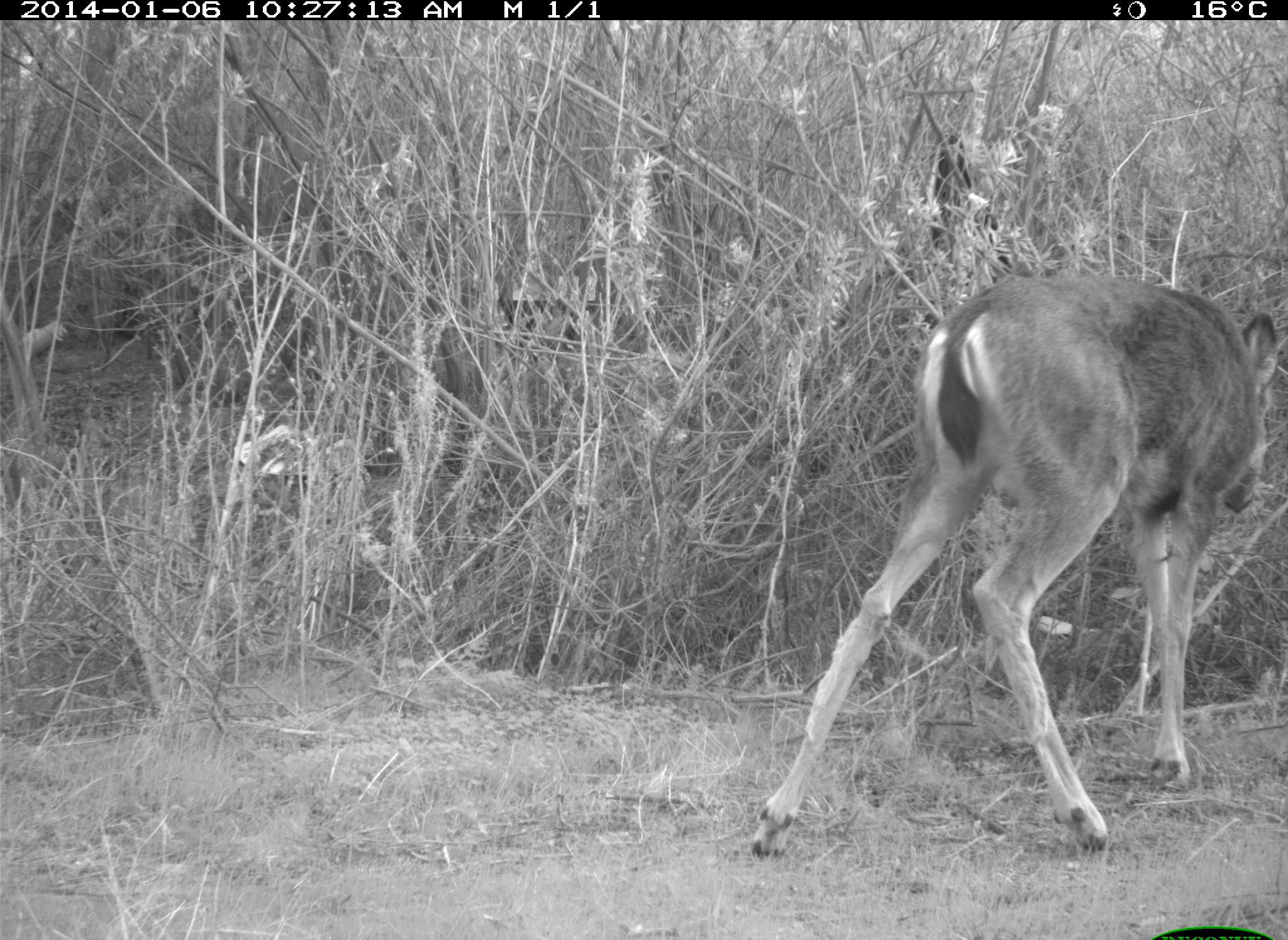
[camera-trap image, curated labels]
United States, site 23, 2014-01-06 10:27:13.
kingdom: Animalia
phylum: Chordata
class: Mammalia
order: Artiodactyla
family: Cervidae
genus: Odocoileus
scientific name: Odocoileus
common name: deer